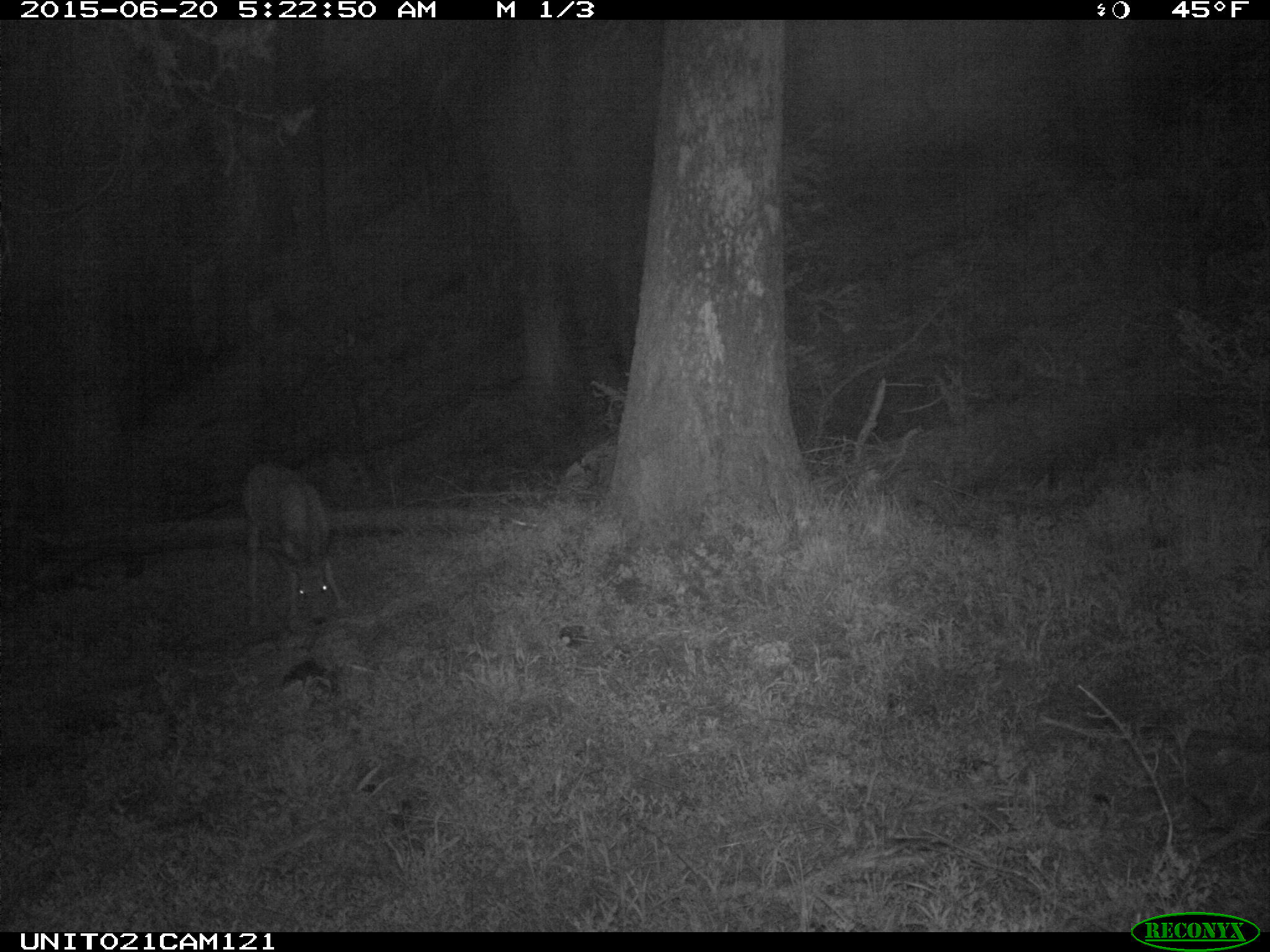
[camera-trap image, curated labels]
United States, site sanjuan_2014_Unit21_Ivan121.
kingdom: Animalia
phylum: Chordata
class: Mammalia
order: Artiodactyla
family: Cervidae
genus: Odocoileus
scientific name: Odocoileus hemionus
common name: mule deer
Odocoileus hemionus (mule deer).